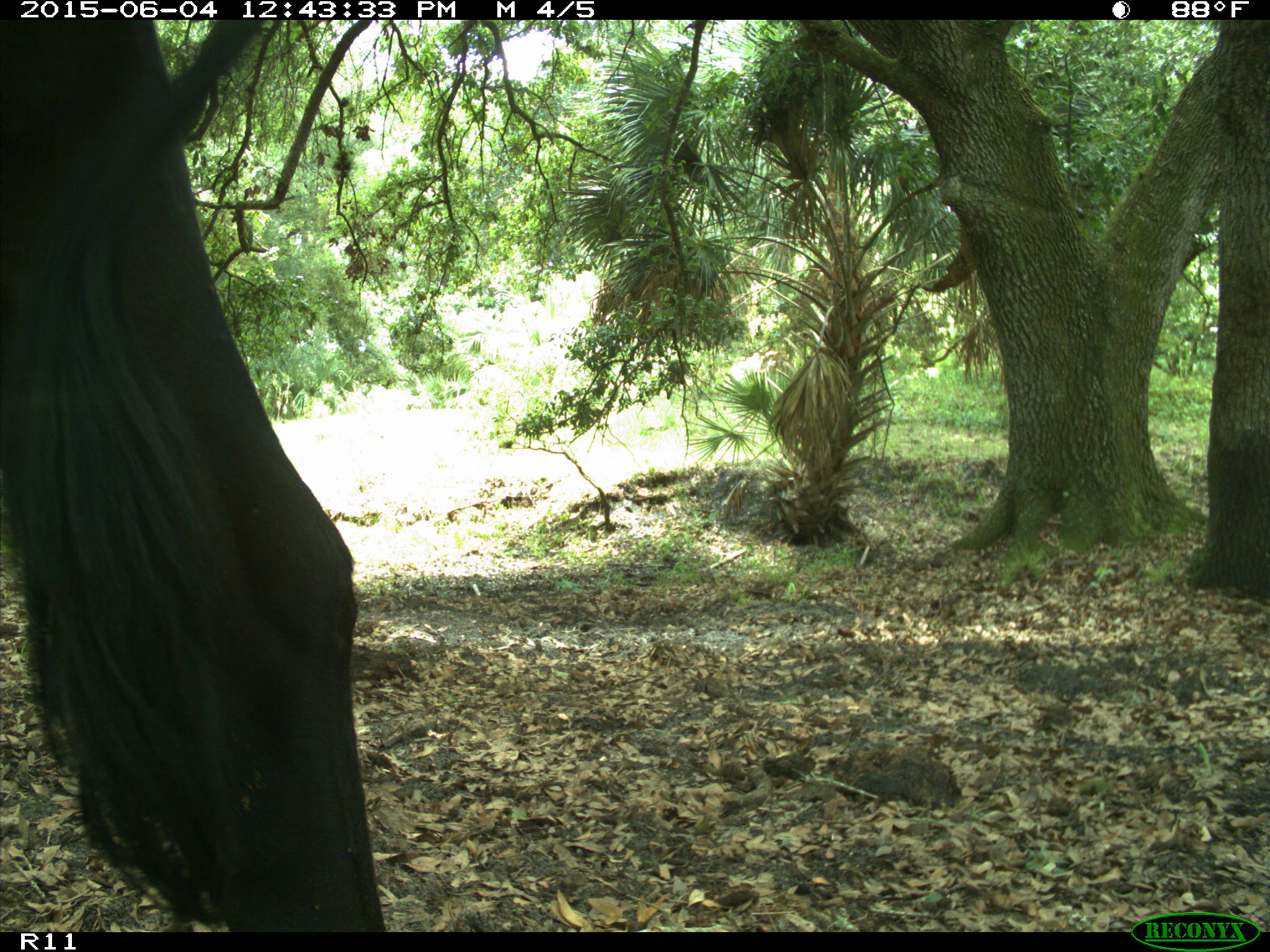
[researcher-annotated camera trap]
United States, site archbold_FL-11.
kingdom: Animalia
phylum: Chordata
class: Mammalia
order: Artiodactyla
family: Bovidae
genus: Bos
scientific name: Bos taurus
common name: domestic cow